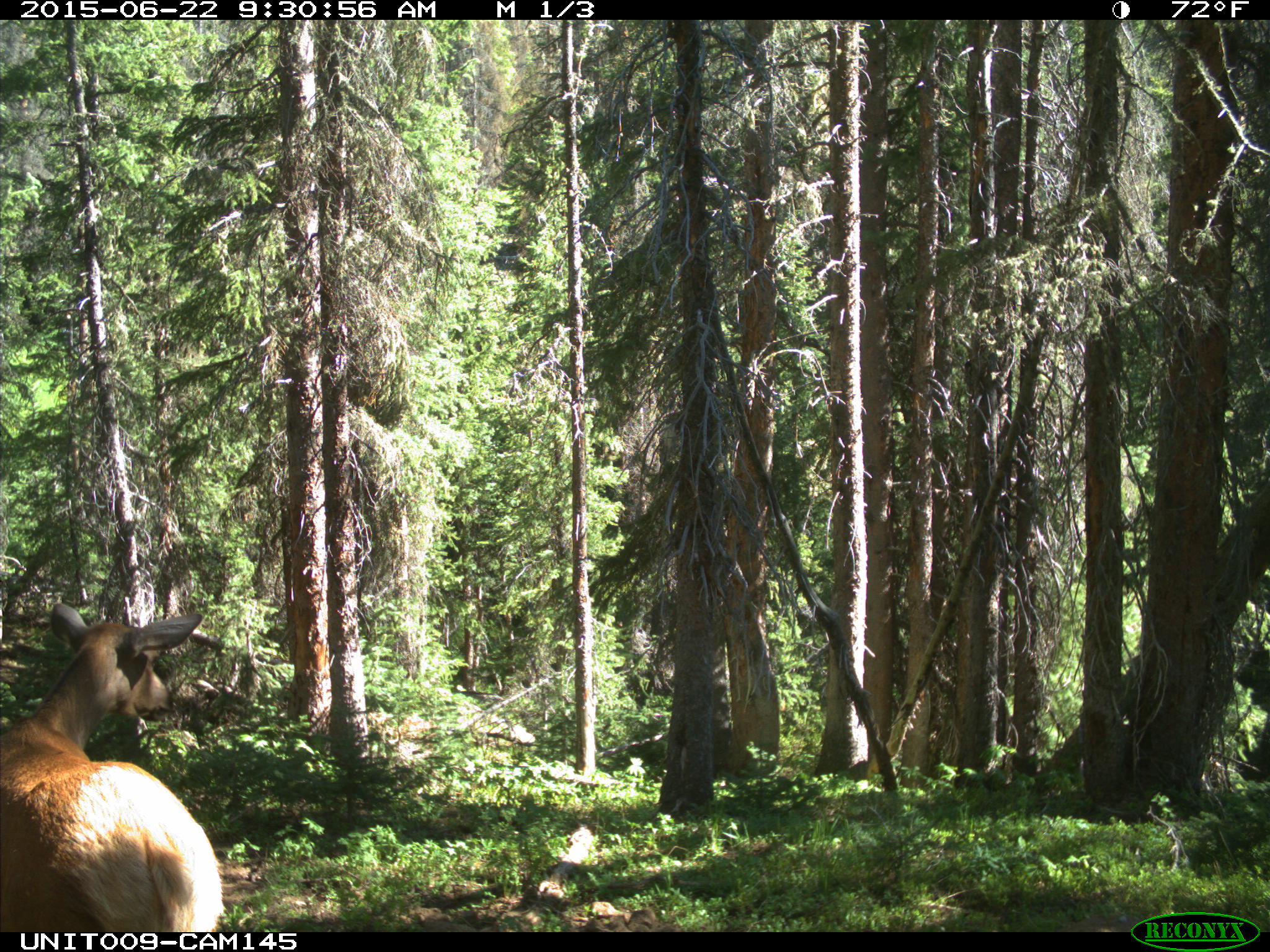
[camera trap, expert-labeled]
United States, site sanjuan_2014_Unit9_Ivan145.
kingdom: Animalia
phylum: Chordata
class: Mammalia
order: Artiodactyla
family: Cervidae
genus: Cervus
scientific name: Cervus elaphus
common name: red deer